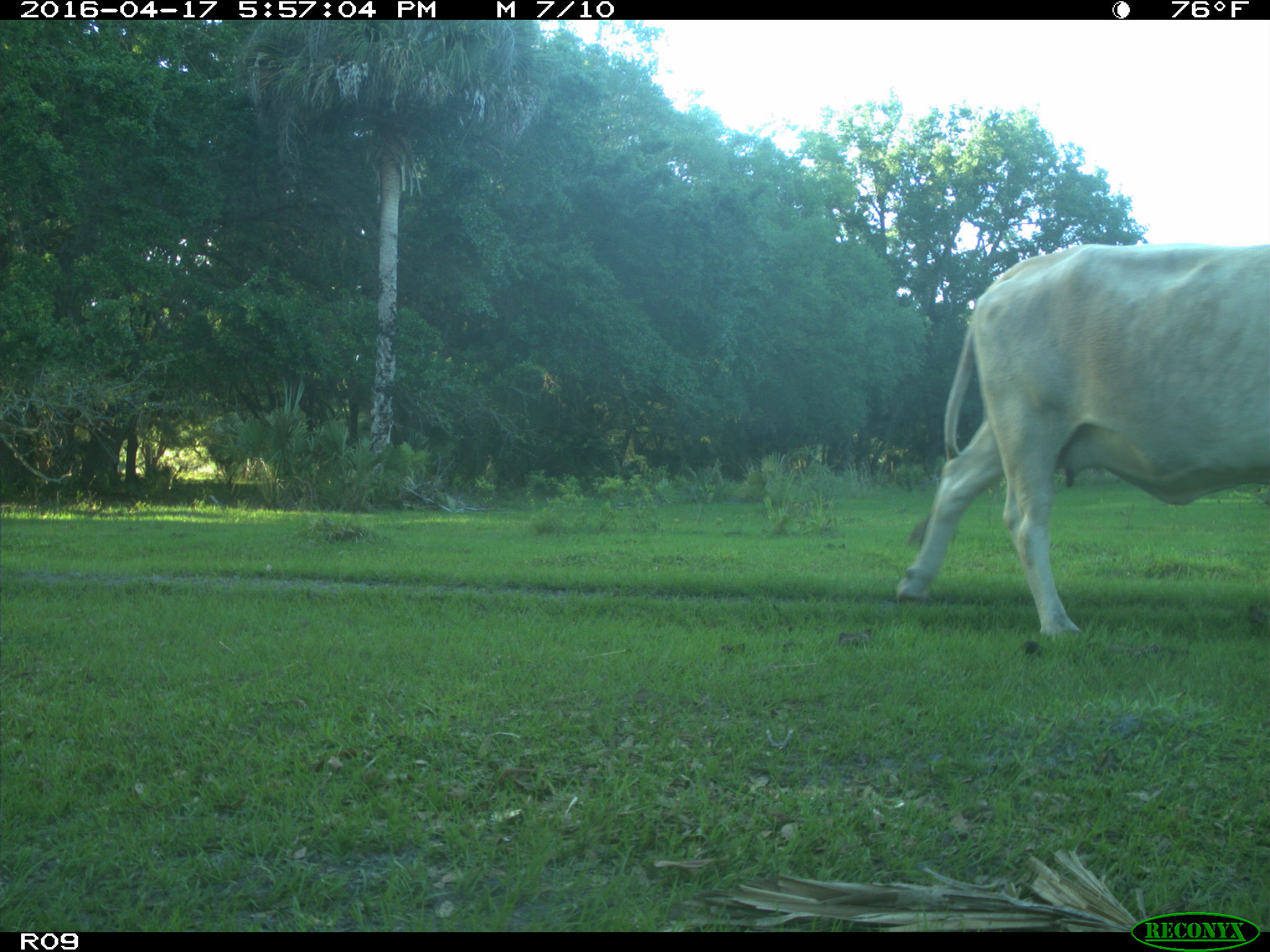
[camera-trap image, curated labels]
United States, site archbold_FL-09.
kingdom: Animalia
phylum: Chordata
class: Mammalia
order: Artiodactyla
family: Bovidae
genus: Bos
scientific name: Bos taurus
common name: domestic cow